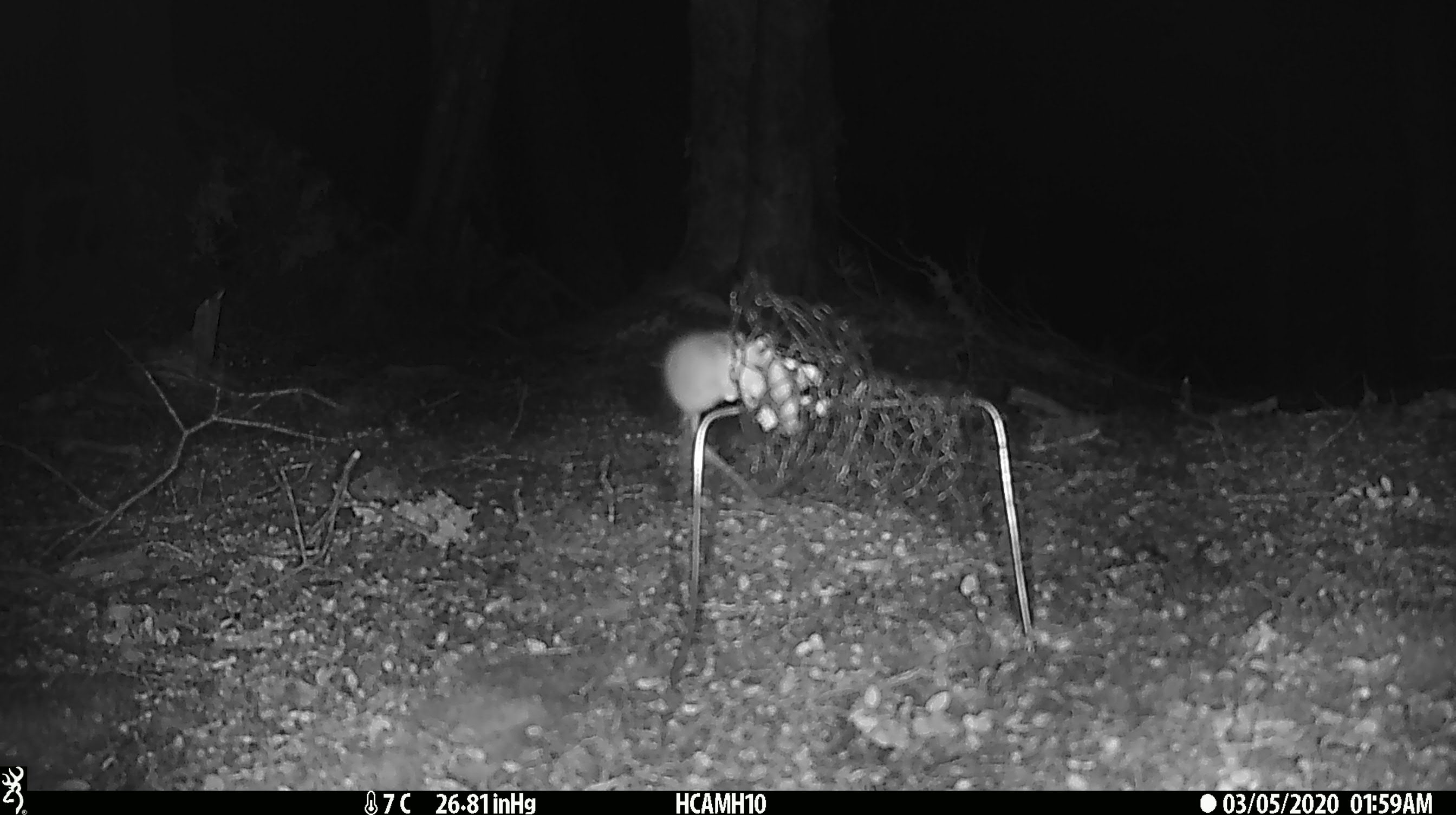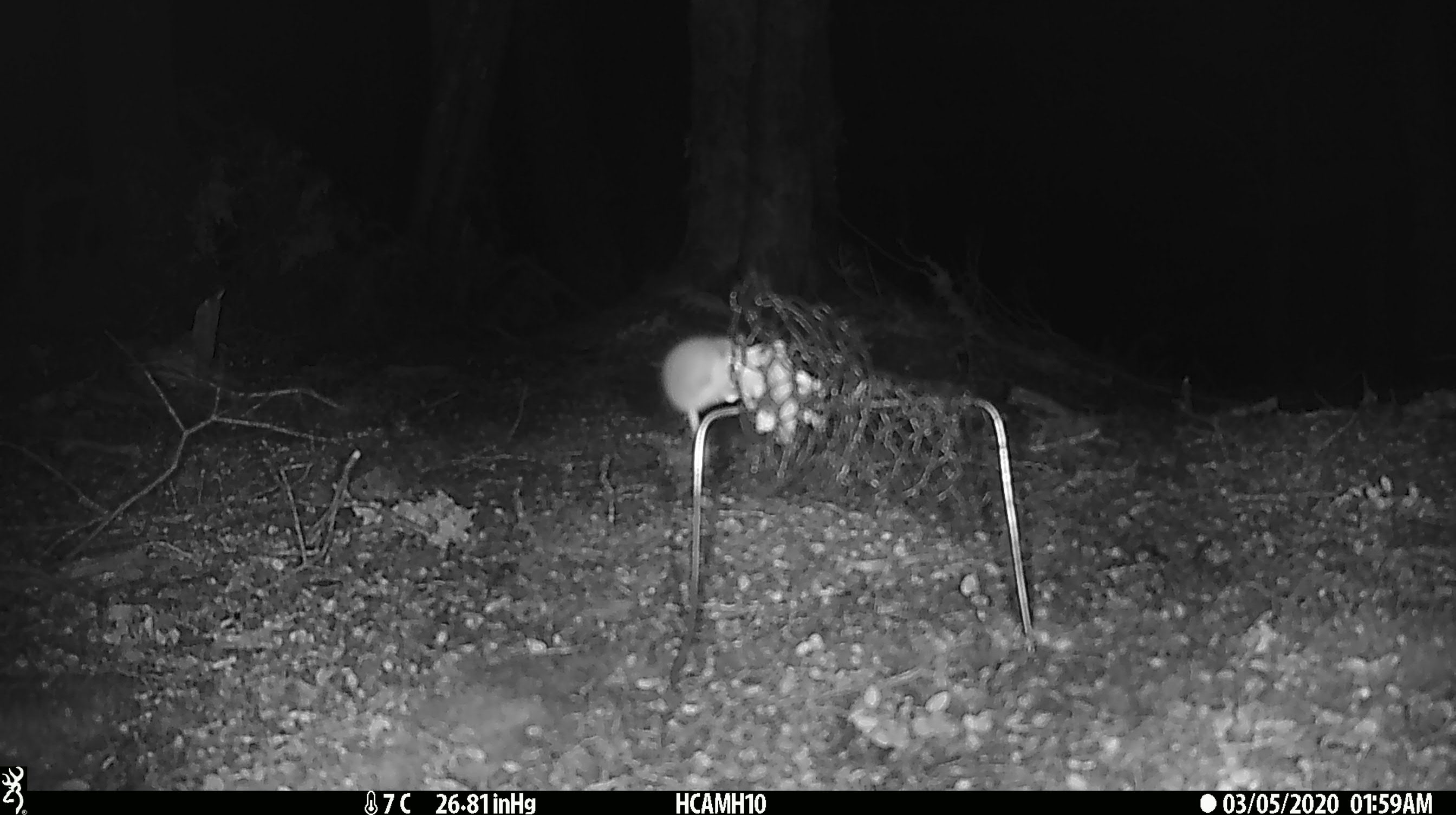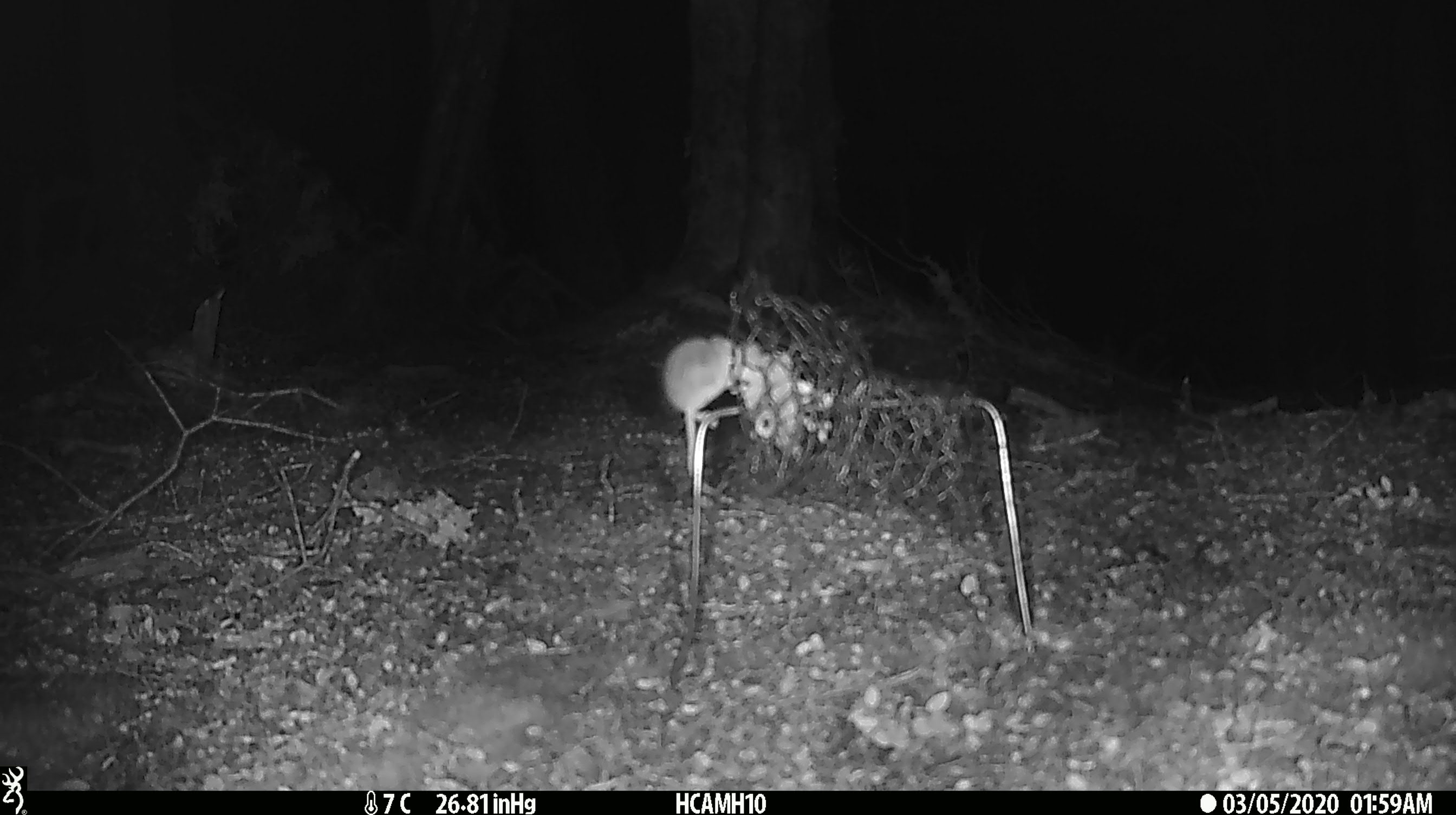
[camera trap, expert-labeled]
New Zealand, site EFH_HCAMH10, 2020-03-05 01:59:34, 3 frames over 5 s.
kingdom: Animalia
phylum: Chordata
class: Mammalia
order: Rodentia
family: Muridae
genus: Mus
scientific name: Mus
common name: mouse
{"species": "mouse (Mus)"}